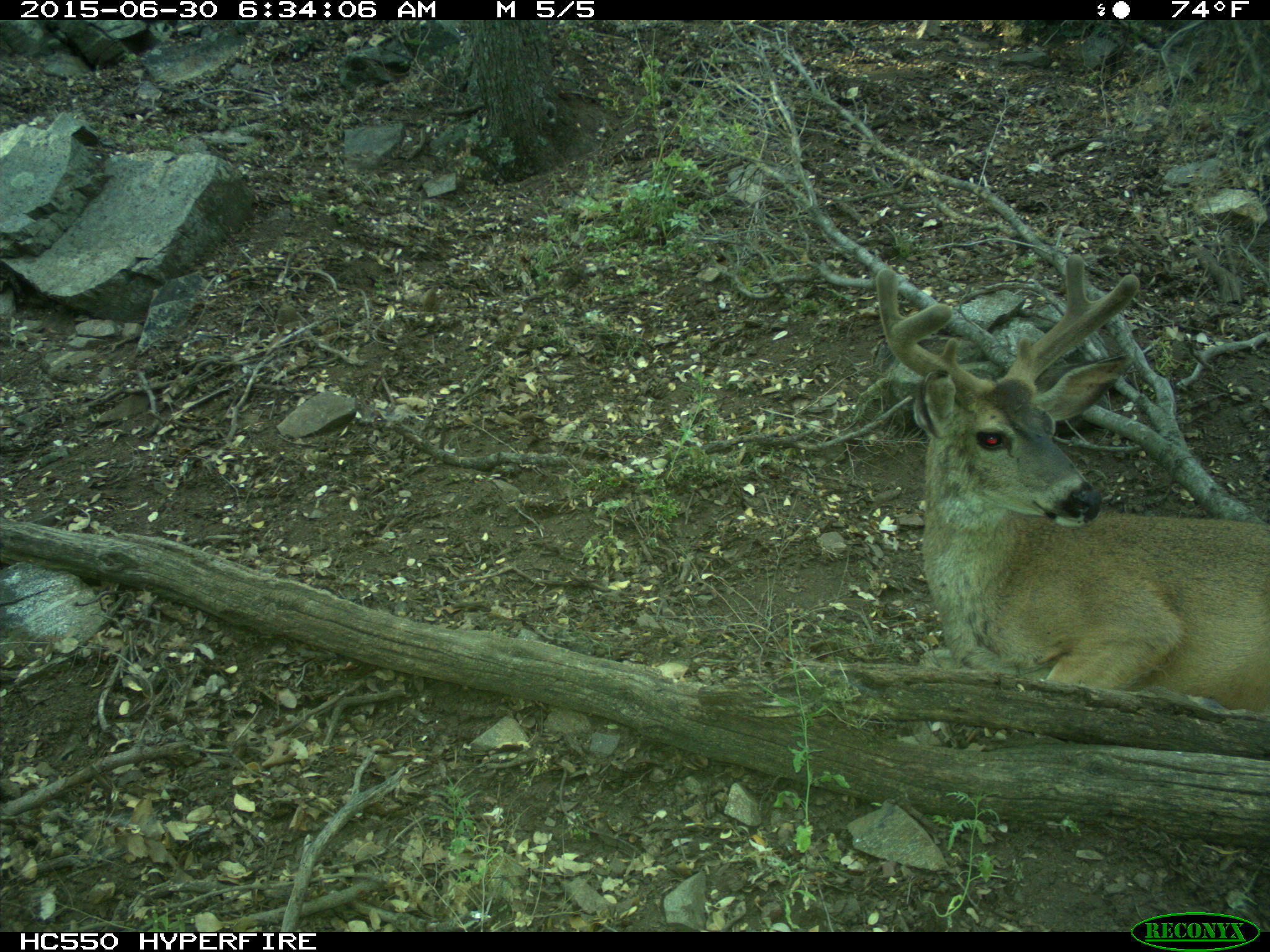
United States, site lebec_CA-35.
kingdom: Animalia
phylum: Chordata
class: Mammalia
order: Artiodactyla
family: Cervidae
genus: Odocoileus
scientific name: Odocoileus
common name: deer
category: unidentified deer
Unidentified deer (deer) (Odocoileus).